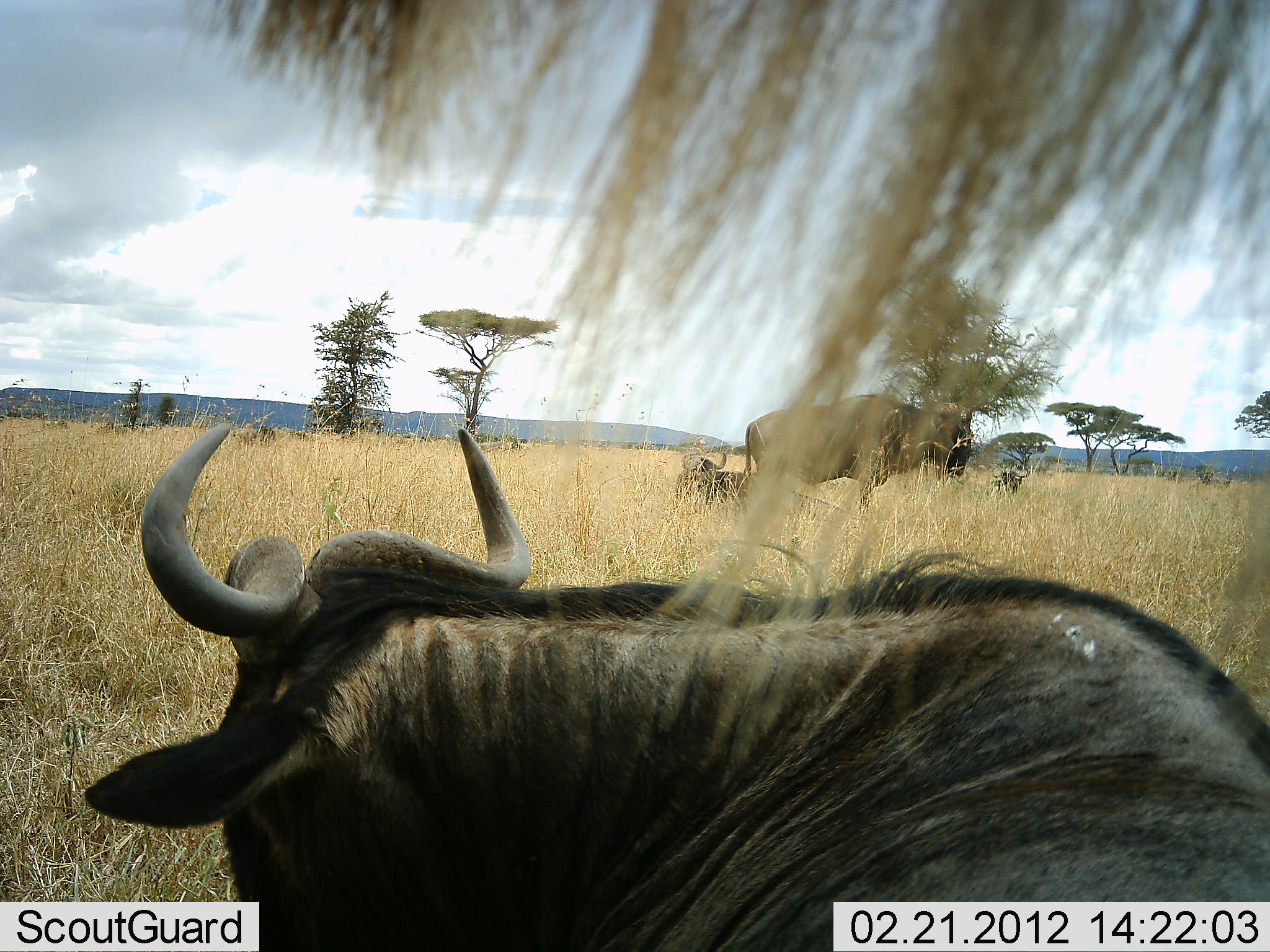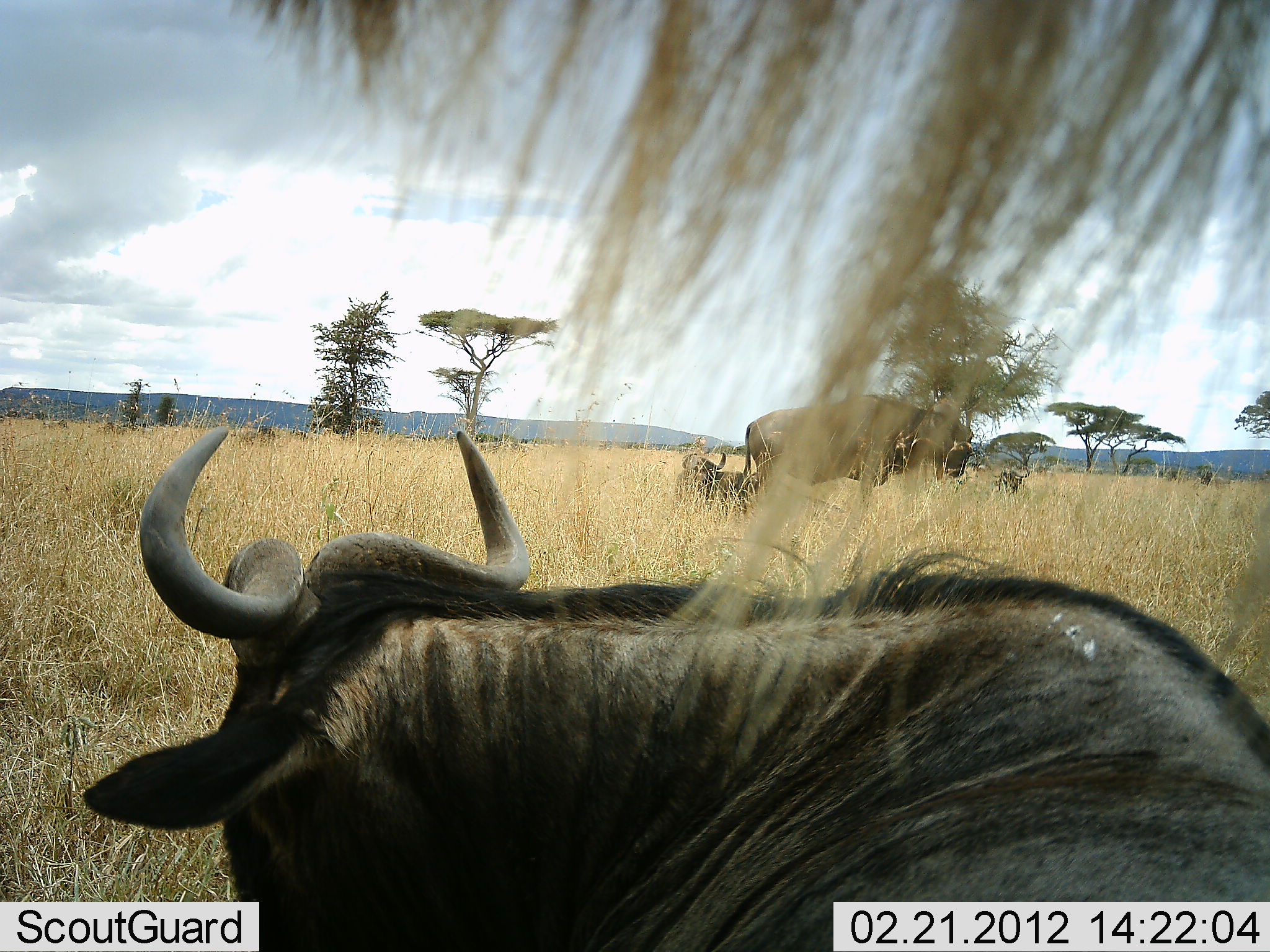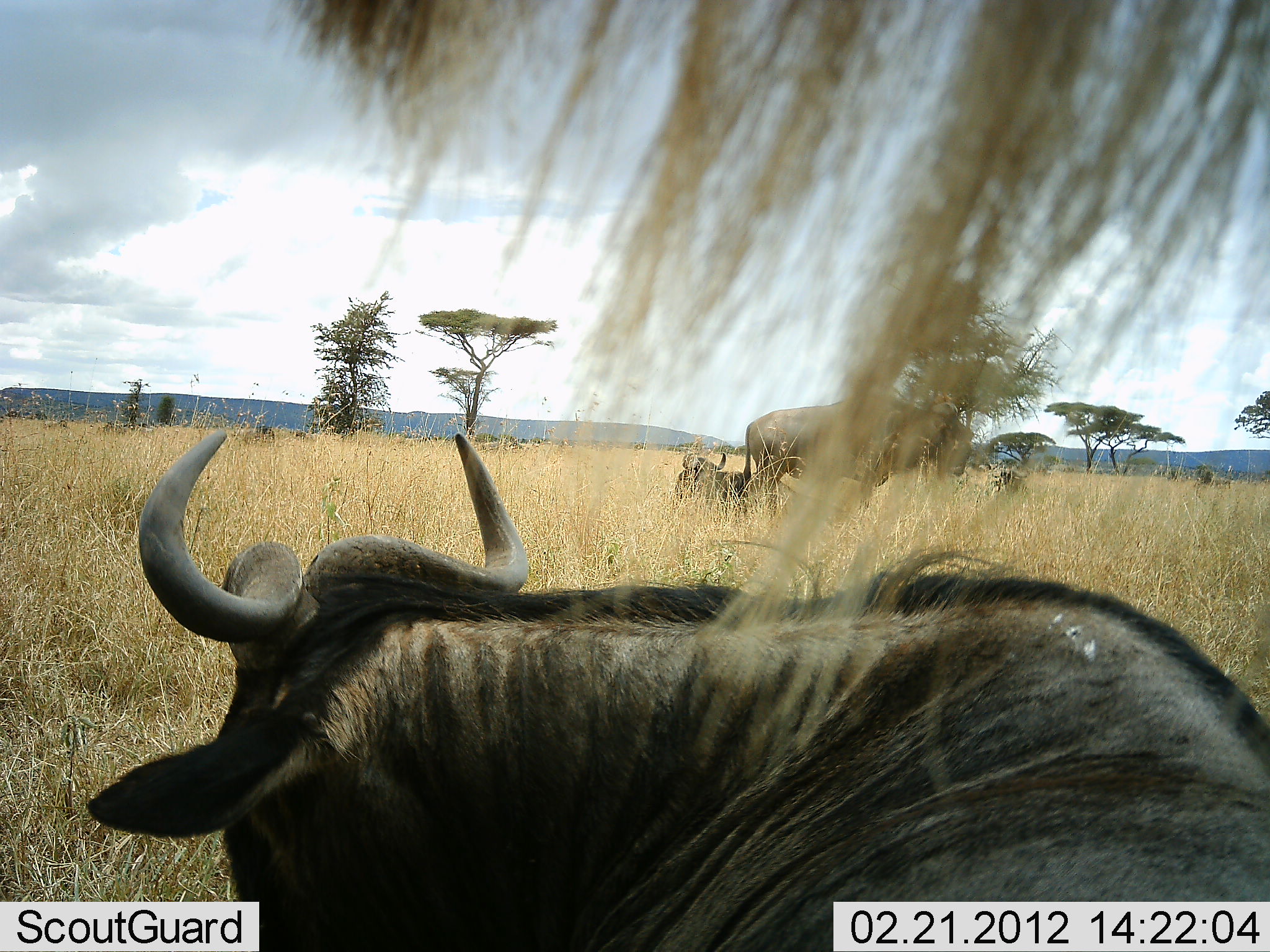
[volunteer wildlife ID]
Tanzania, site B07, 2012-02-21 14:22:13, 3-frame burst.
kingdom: Animalia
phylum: Chordata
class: Mammalia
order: Artiodactyla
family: Bovidae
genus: Connochaetes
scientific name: Connochaetes taurinus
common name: blue wildebeest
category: wildebeest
Wildebeest (blue wildebeest) (Connochaetes taurinus), count 4. Behavior (volunteer vote fractions): standing 81%, resting 88%, moving 12%, interacting 0%. Young present (vote fraction): 0%. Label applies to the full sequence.